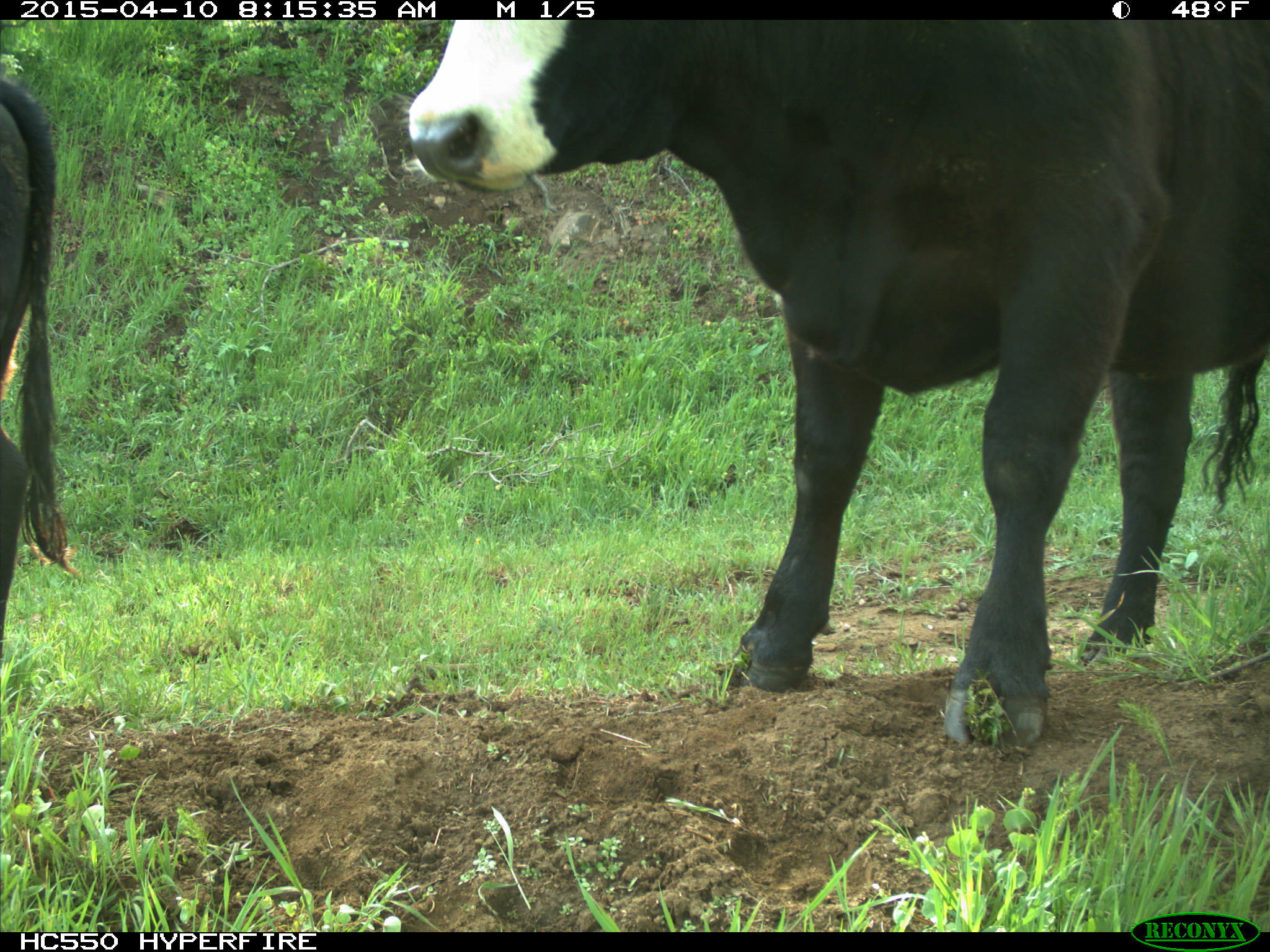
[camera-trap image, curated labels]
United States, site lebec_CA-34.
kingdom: Animalia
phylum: Chordata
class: Mammalia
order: Artiodactyla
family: Bovidae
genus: Bos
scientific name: Bos taurus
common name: domestic cow